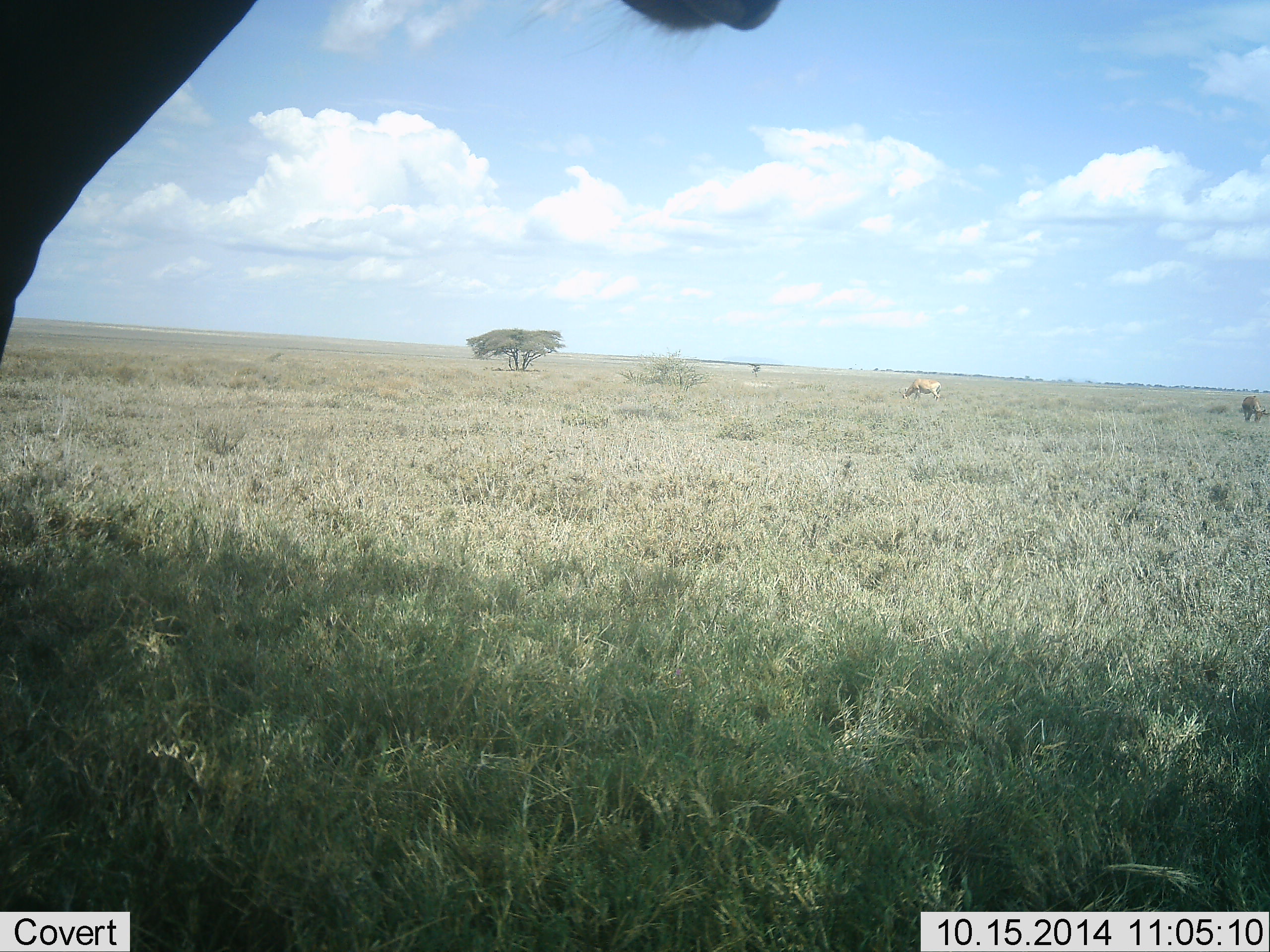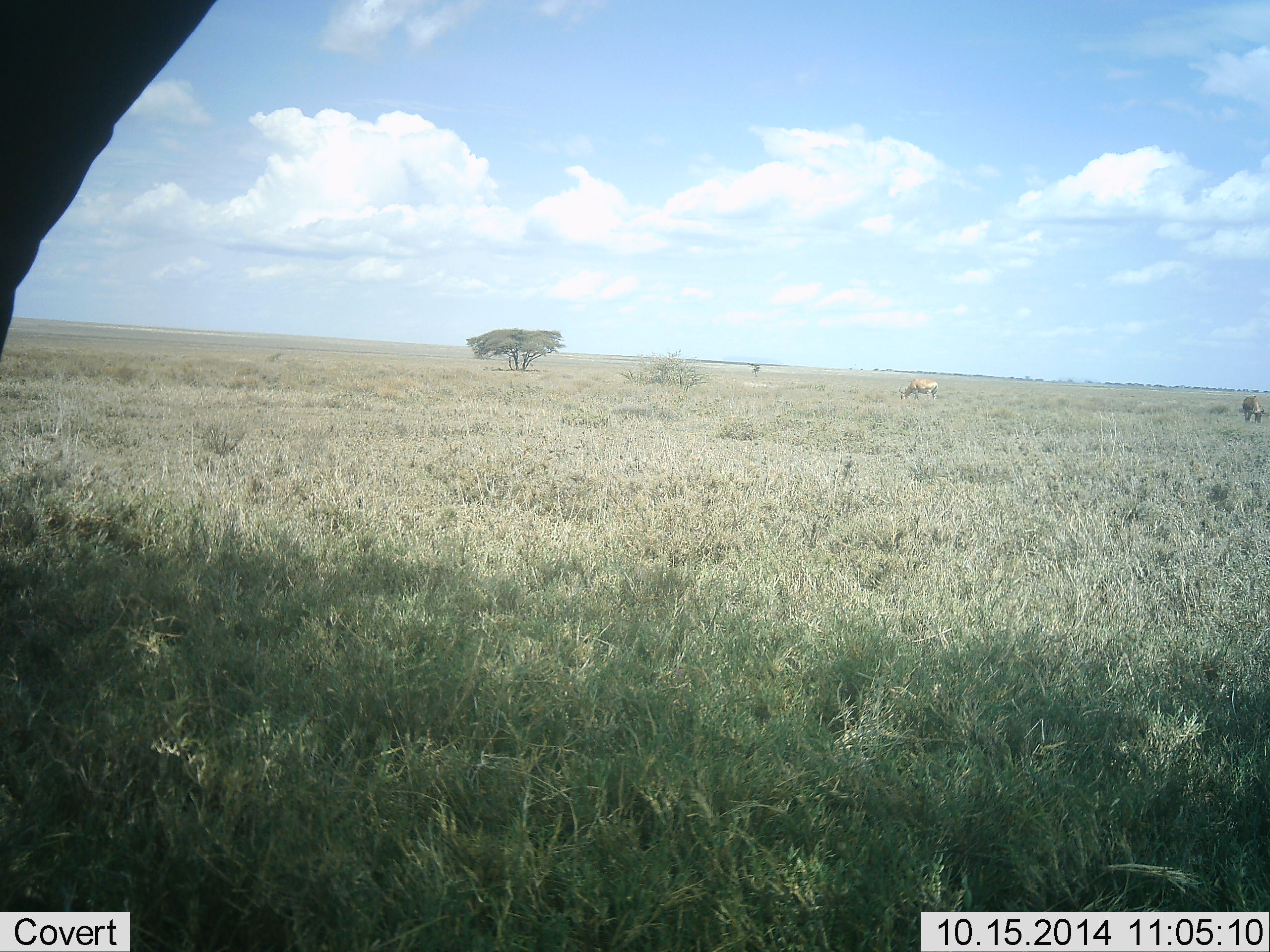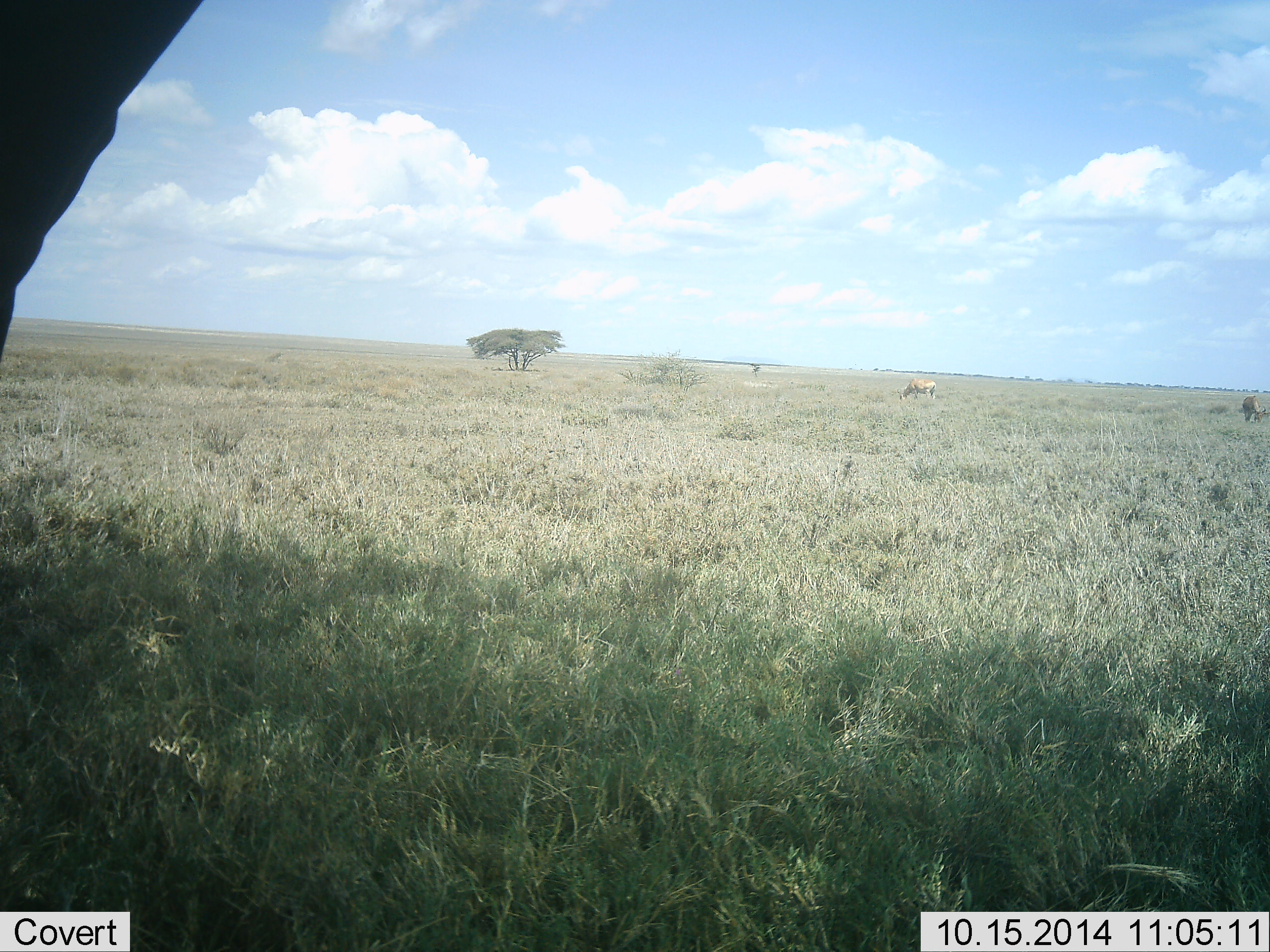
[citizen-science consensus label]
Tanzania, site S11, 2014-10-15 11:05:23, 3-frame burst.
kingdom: Animalia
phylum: Chordata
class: Mammalia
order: Artiodactyla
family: Bovidae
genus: Alcelaphus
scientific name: Alcelaphus buselaphus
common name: hartebeest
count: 3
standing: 80%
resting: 0%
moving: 0%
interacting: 0%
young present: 0%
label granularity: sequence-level